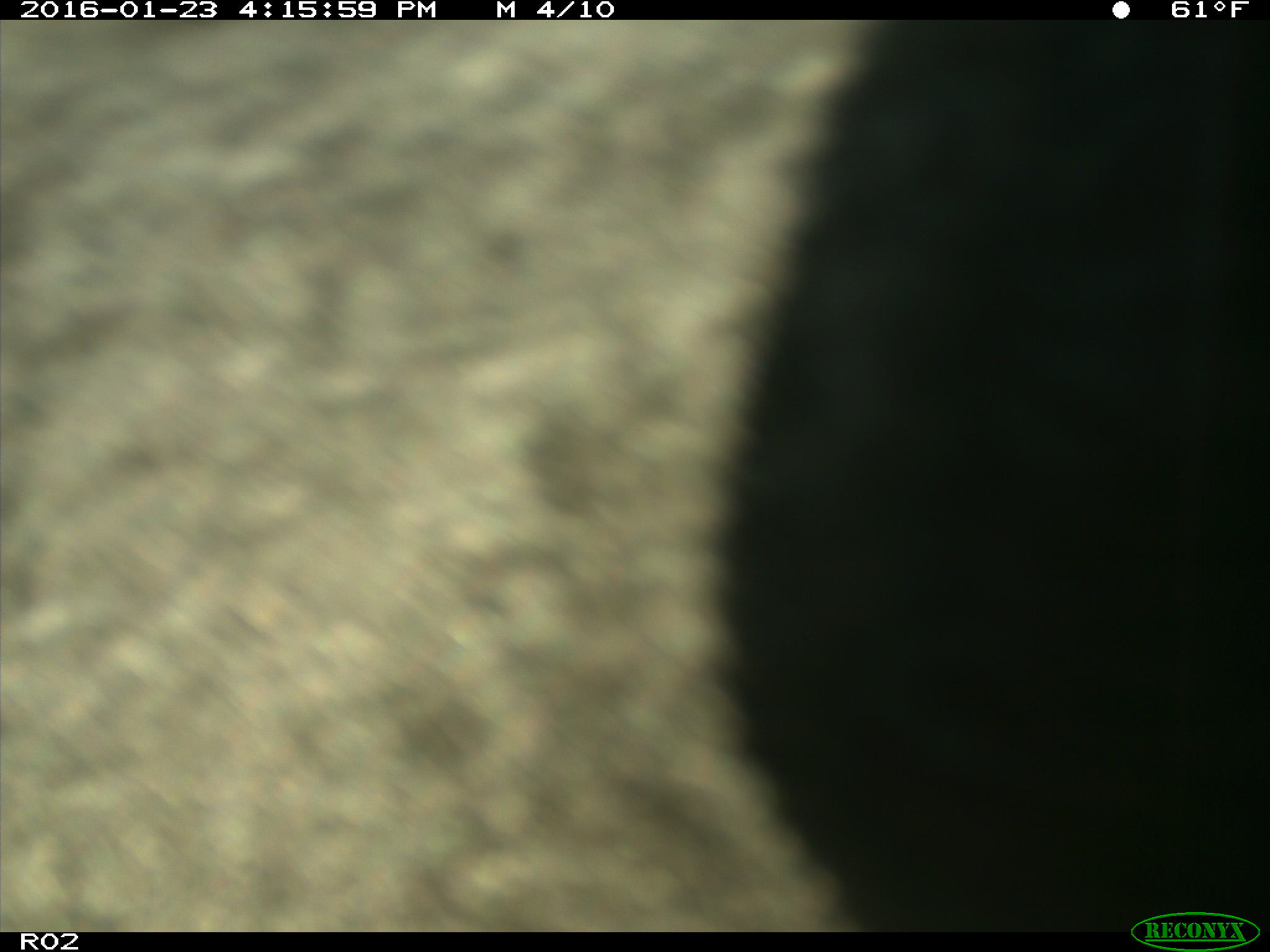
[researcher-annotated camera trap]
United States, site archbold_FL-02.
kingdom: Animalia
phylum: Chordata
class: Mammalia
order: Artiodactyla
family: Bovidae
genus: Bos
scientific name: Bos taurus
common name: domestic cow